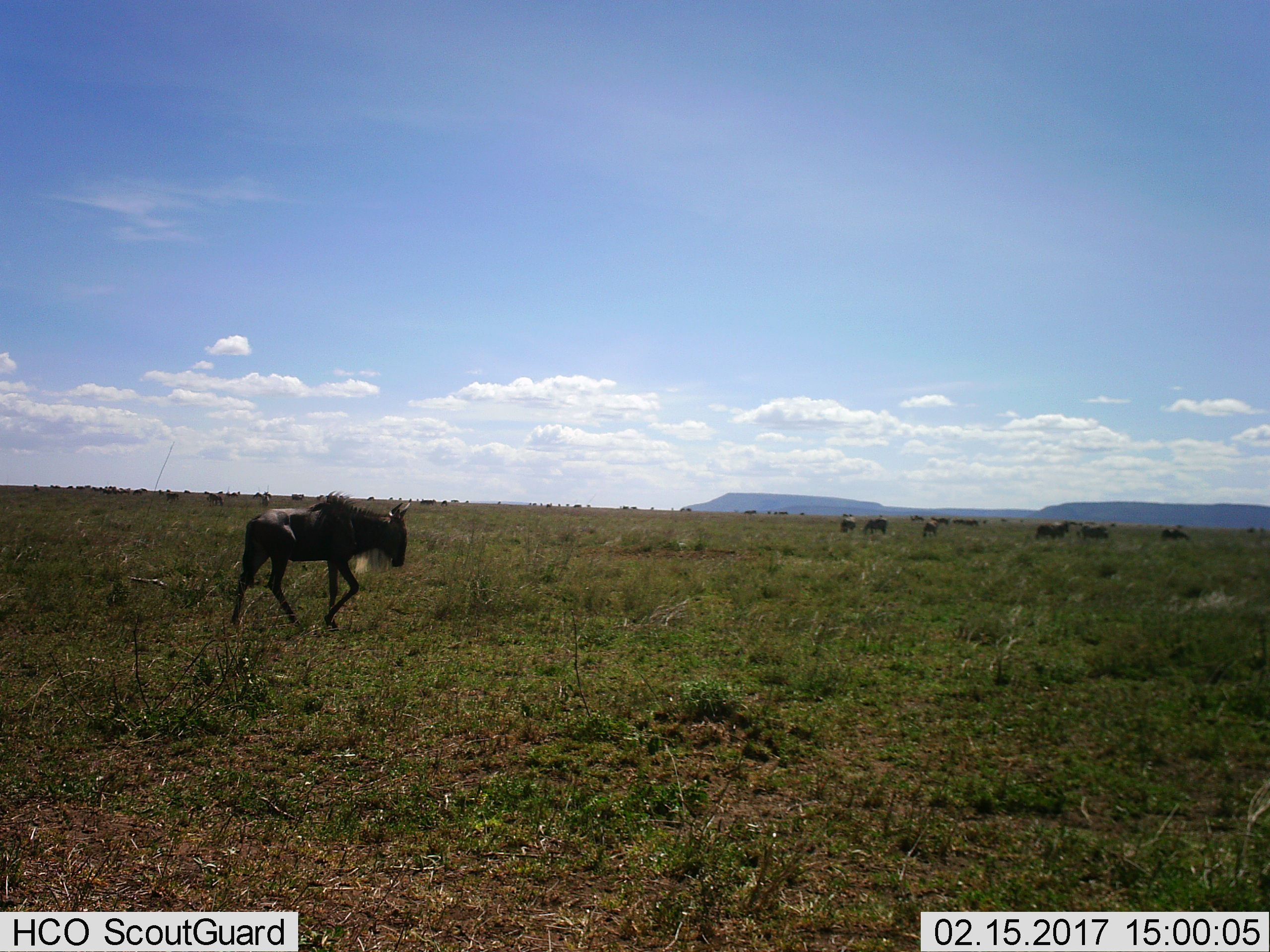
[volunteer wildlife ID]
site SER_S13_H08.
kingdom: Animalia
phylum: Chordata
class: Mammalia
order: Artiodactyla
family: Bovidae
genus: Connochaetes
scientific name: Connochaetes taurinus taurinus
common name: blue wildebeest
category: wildebeestblue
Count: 11-50.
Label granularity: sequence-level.